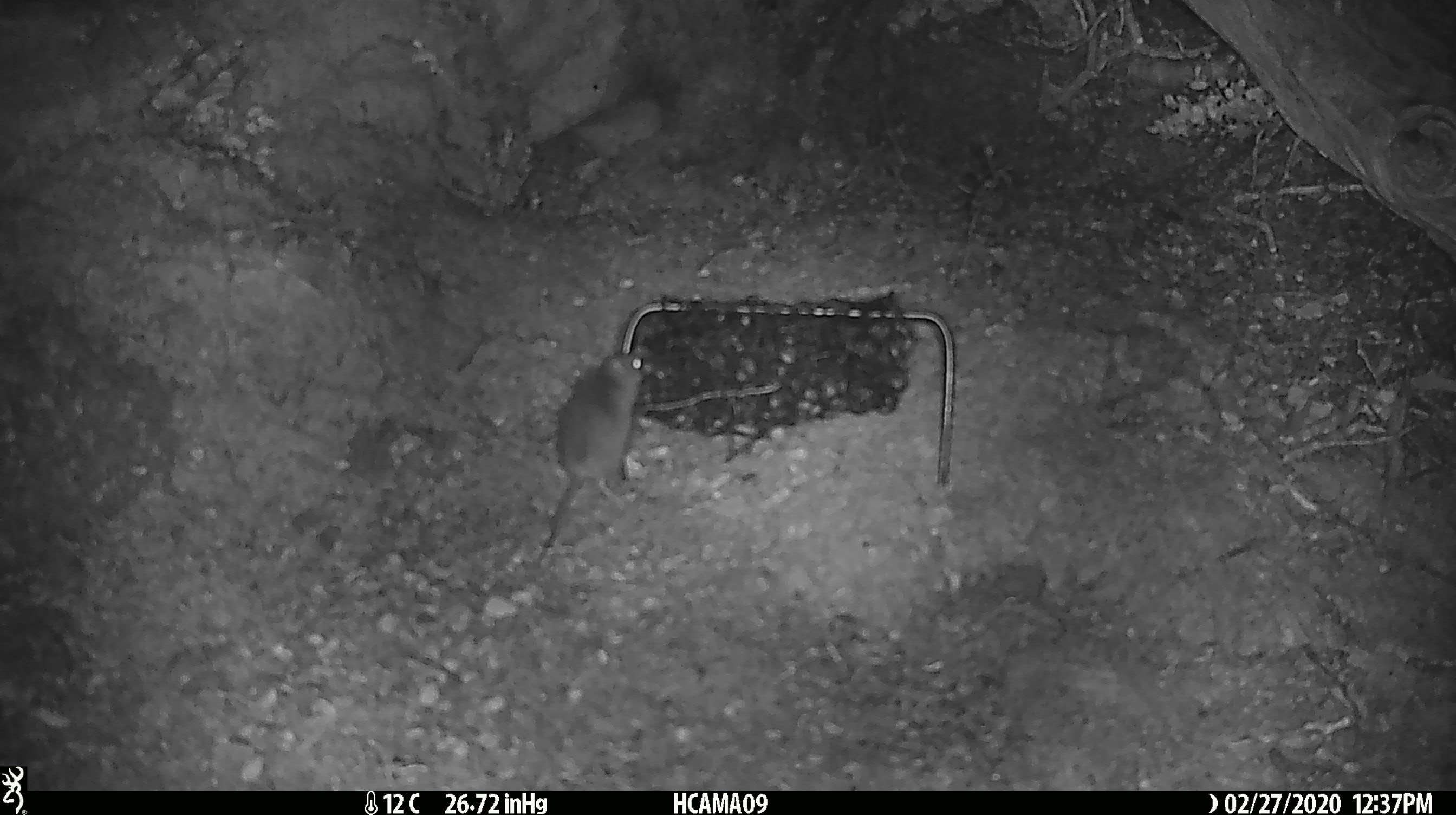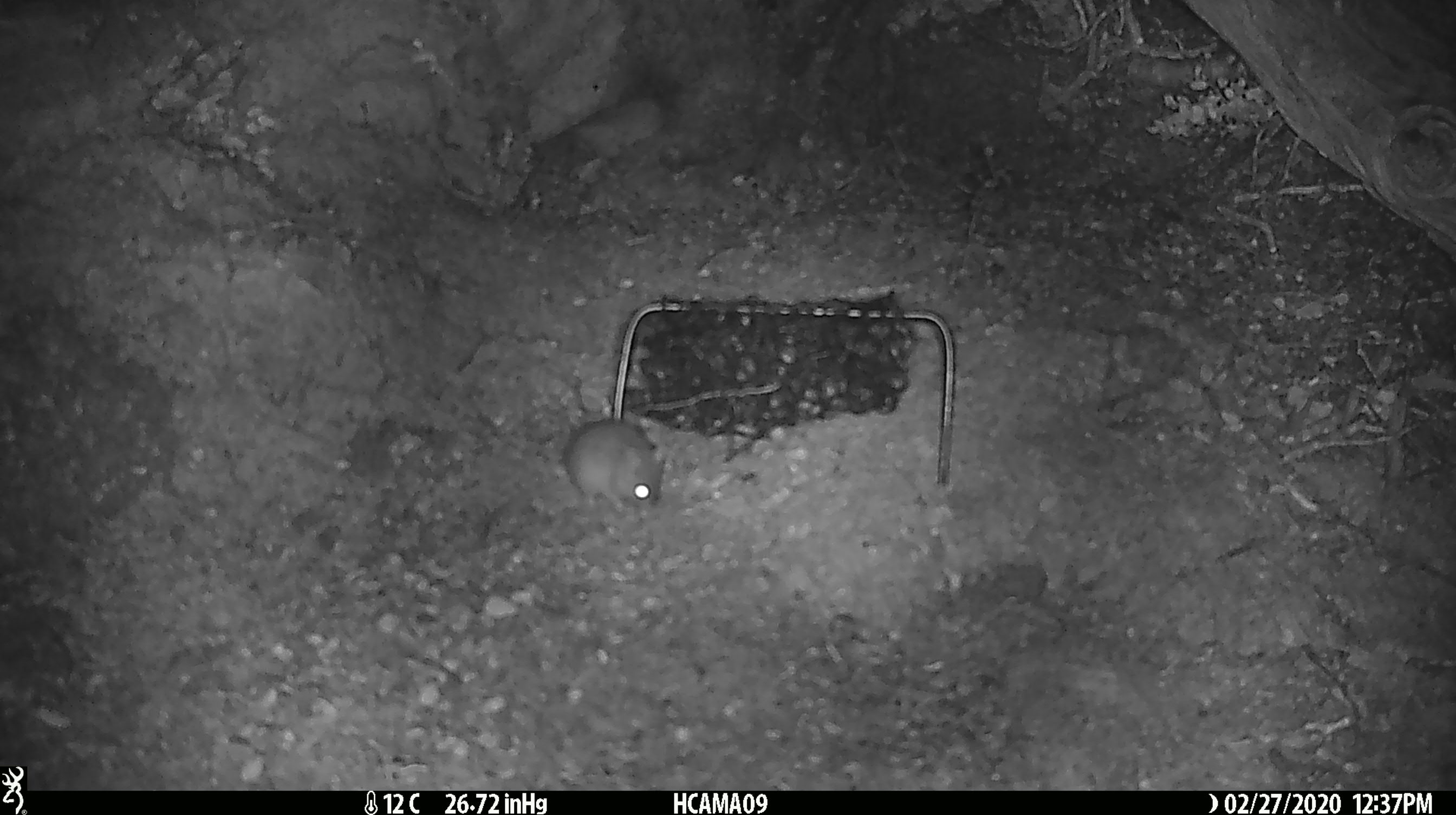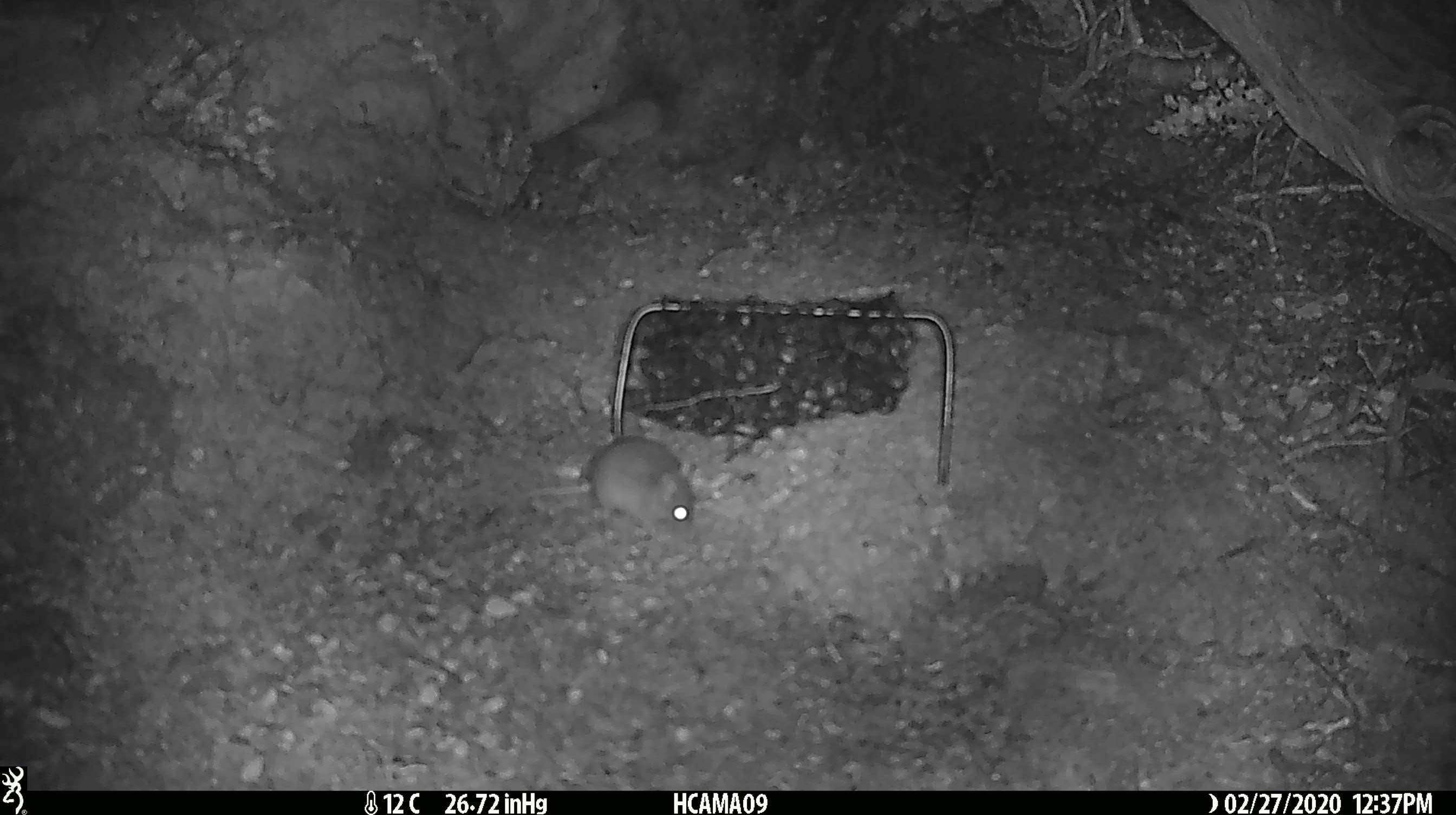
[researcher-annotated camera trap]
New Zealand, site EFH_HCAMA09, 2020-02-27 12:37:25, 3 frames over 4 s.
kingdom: Animalia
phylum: Chordata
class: Mammalia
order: Rodentia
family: Muridae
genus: Mus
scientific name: Mus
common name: mouse